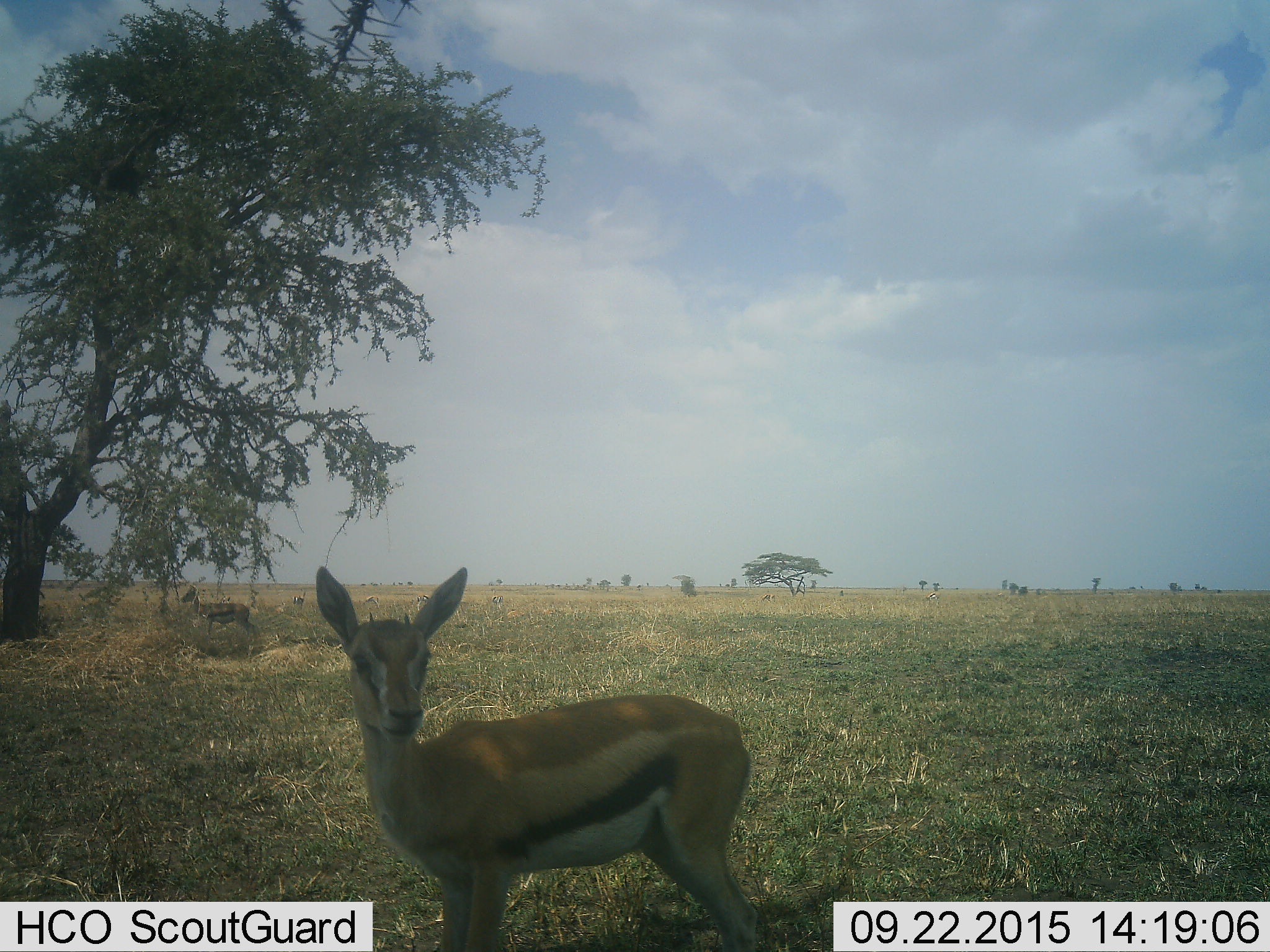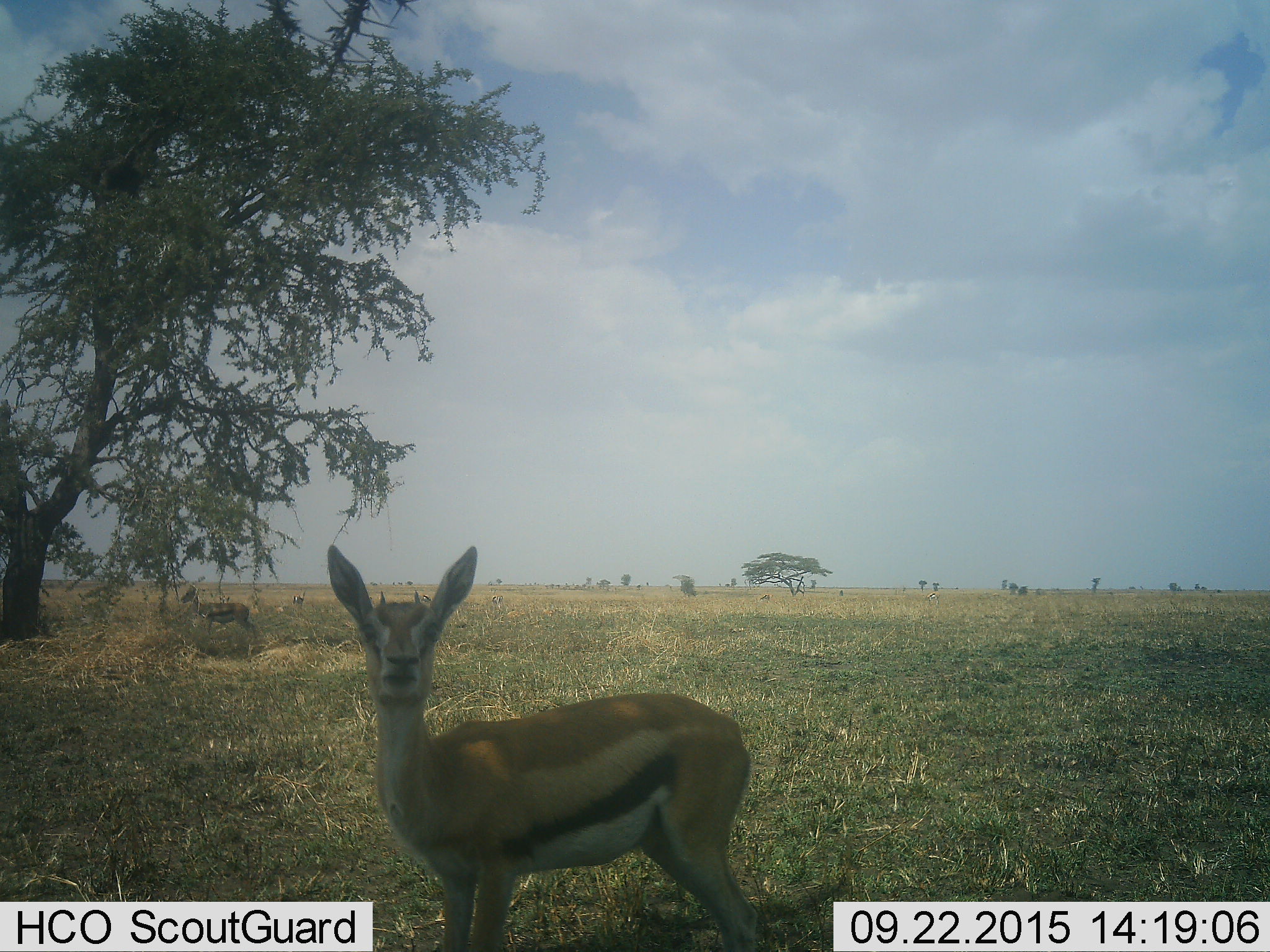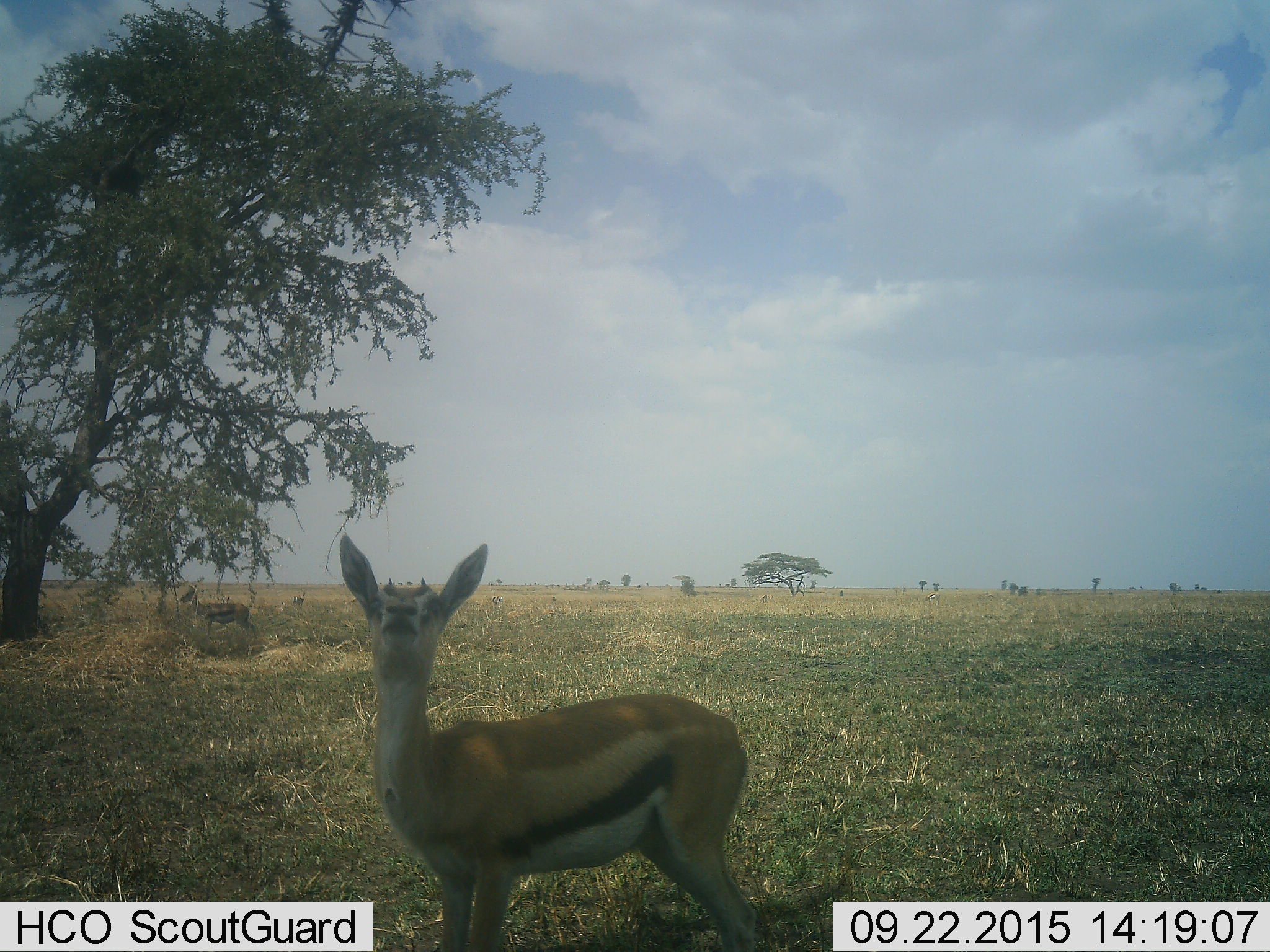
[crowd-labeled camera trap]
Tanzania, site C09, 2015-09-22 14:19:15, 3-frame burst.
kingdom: Animalia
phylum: Chordata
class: Mammalia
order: Artiodactyla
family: Bovidae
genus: Eudorcas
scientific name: Eudorcas thomsonii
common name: thomson's gazelle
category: gazellethomsons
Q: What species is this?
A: Gazellethomsons (thomson's gazelle) (Eudorcas thomsonii).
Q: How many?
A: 3.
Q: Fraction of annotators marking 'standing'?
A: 85%.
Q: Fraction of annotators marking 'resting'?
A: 15%.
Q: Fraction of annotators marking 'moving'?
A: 31%.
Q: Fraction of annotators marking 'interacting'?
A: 0%.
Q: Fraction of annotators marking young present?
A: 23%.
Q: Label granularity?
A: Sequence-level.